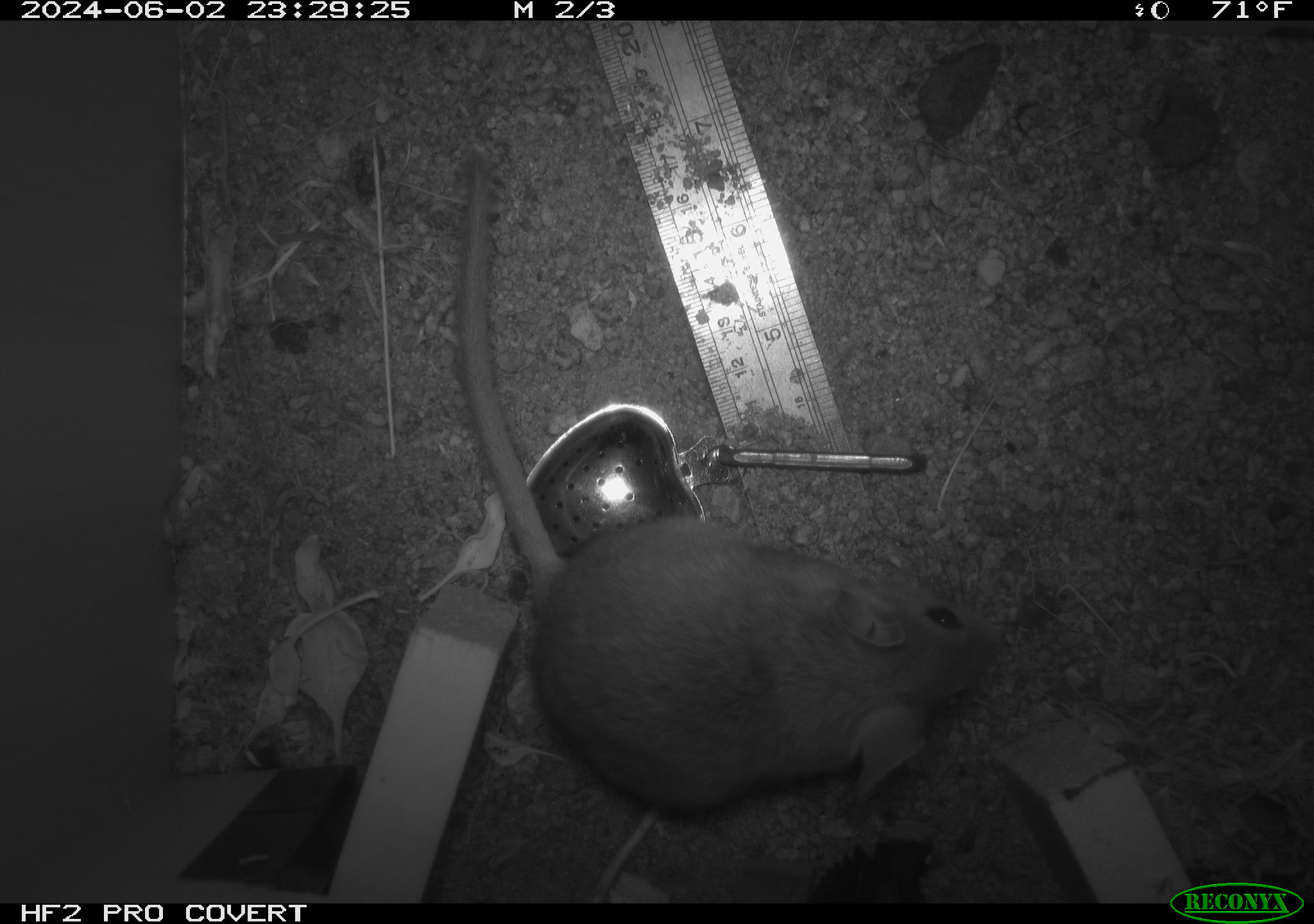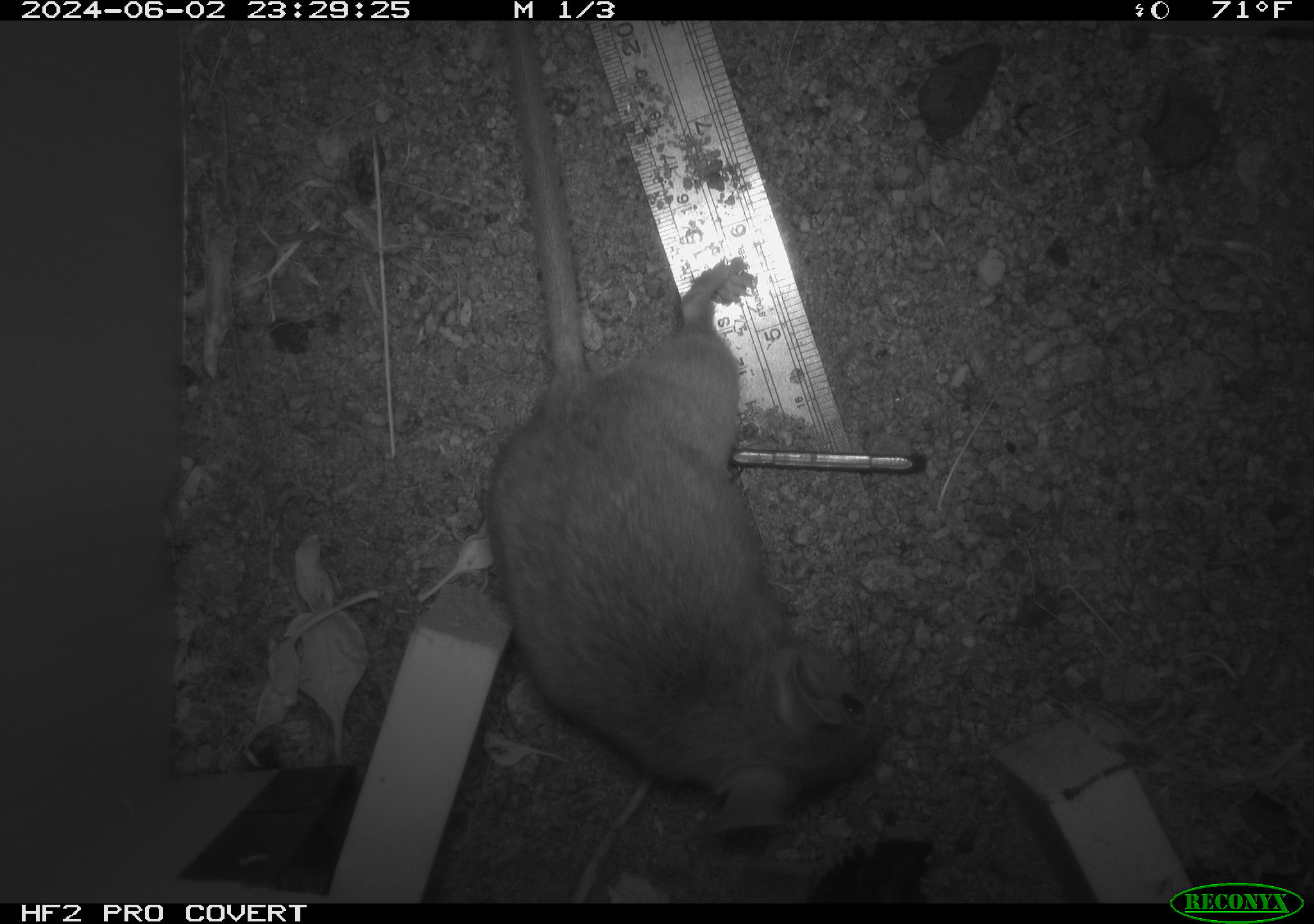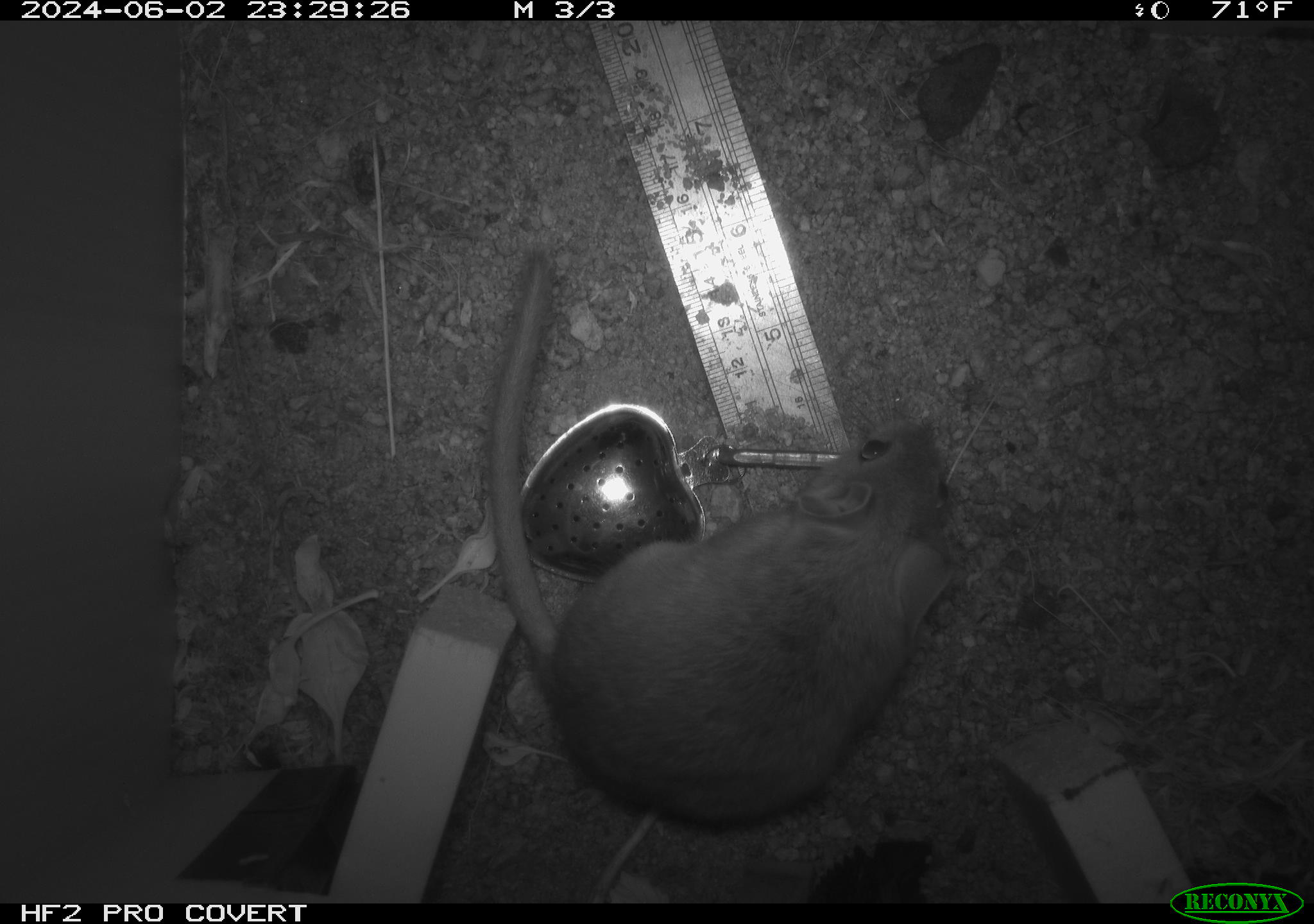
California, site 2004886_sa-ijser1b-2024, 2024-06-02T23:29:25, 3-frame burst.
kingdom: Animalia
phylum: Chordata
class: Mammalia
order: Rodentia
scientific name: Rodentia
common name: woodrat or rat or mouse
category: woodrat or rat or mouse species